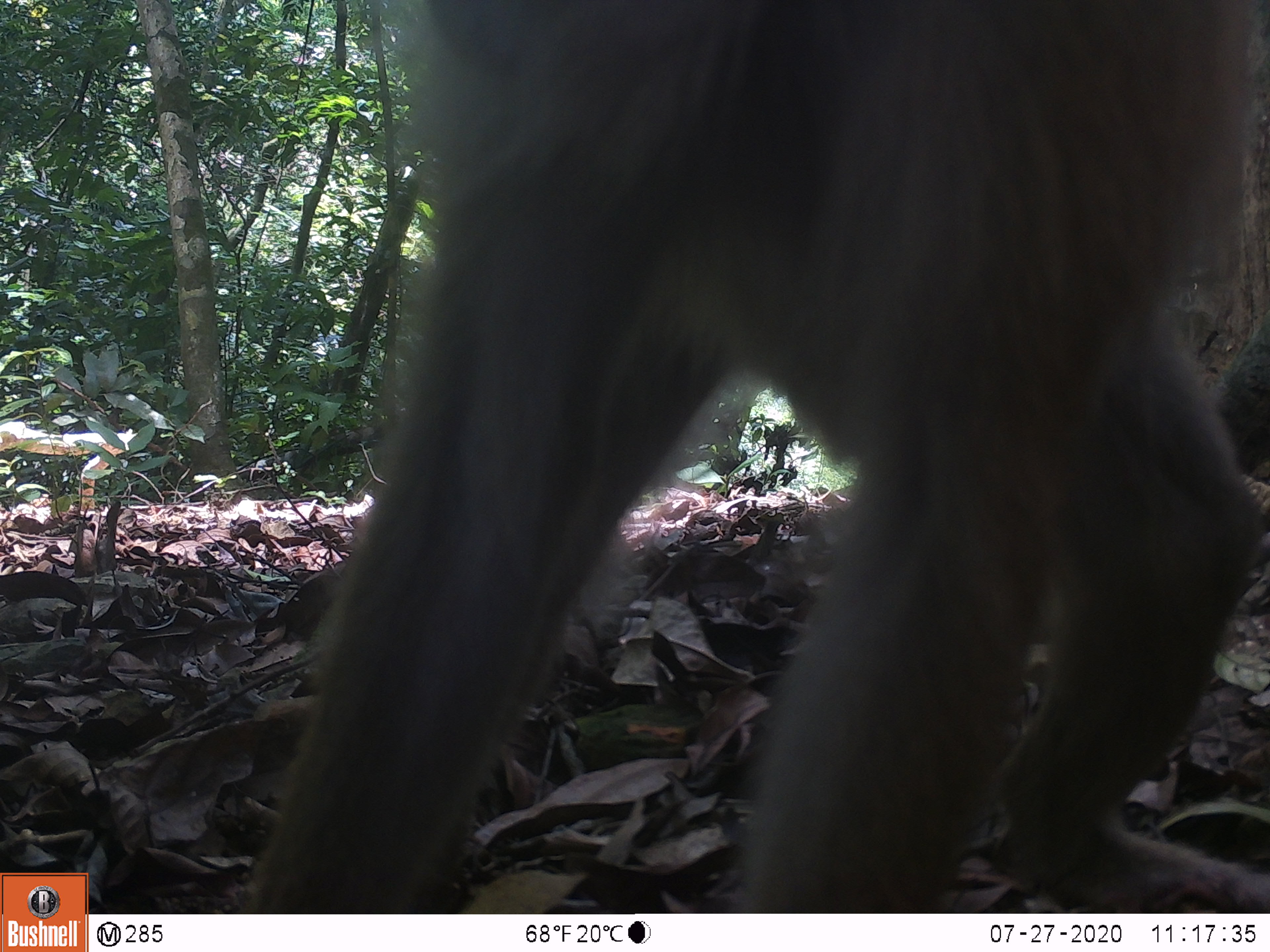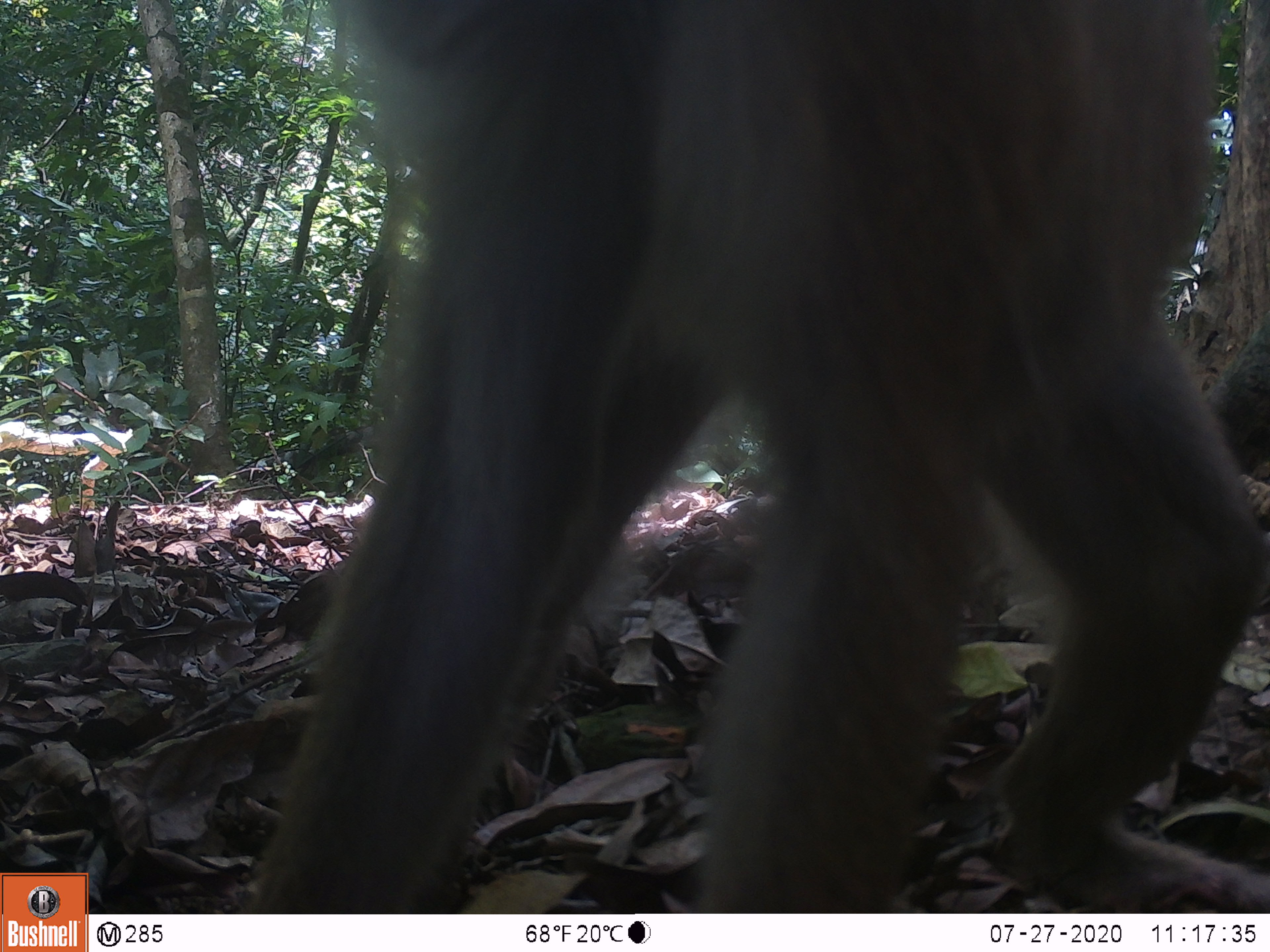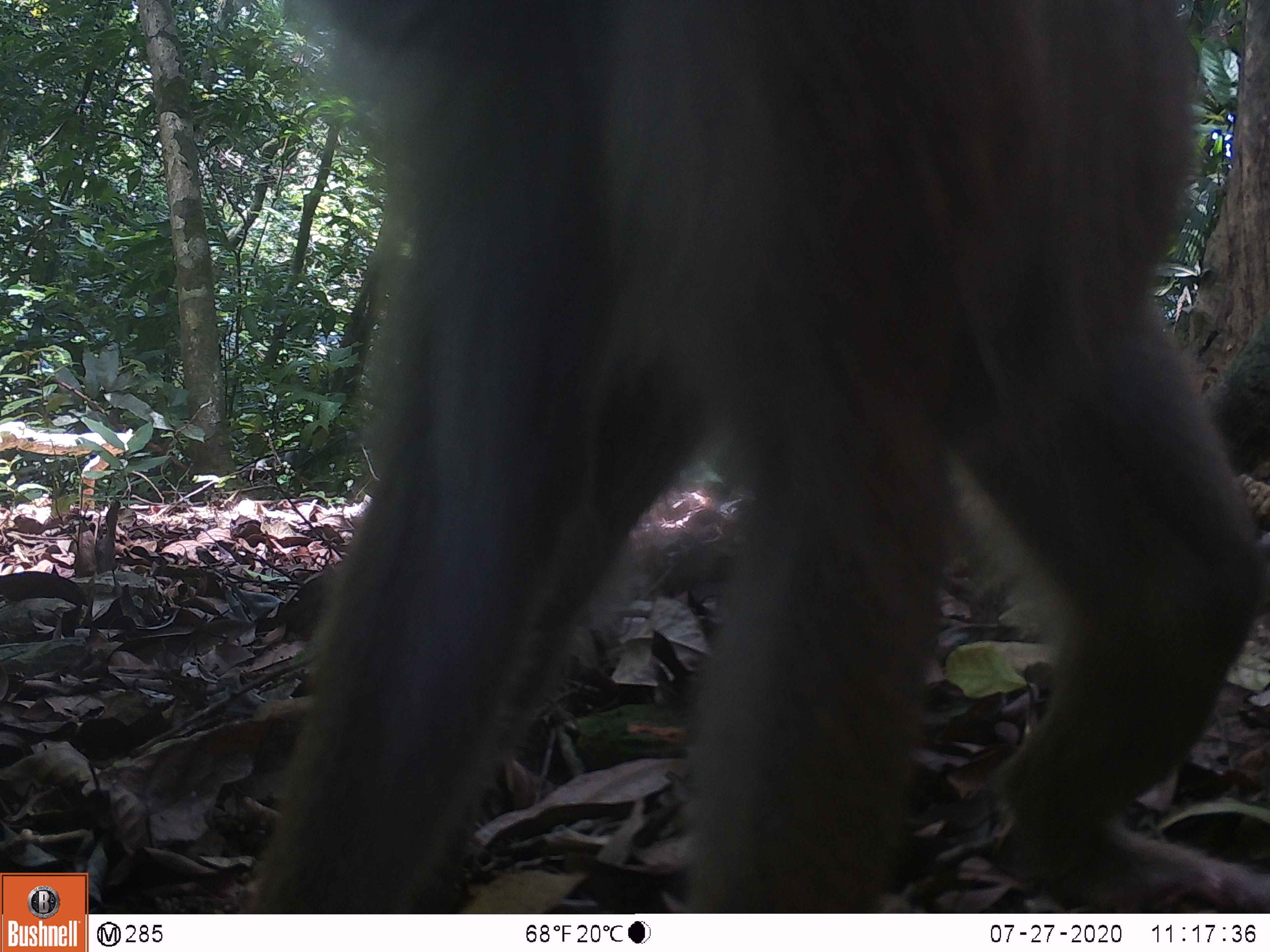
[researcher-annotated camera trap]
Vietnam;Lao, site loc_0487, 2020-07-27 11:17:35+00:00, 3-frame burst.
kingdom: Animalia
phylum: Chordata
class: Mammalia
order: Primates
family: Cercopithecidae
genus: Macaca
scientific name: Macaca nemestrina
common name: pig-tailed macaque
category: pig tailed macaque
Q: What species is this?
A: Pig tailed macaque (pig-tailed macaque) (Macaca nemestrina).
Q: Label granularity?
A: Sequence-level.